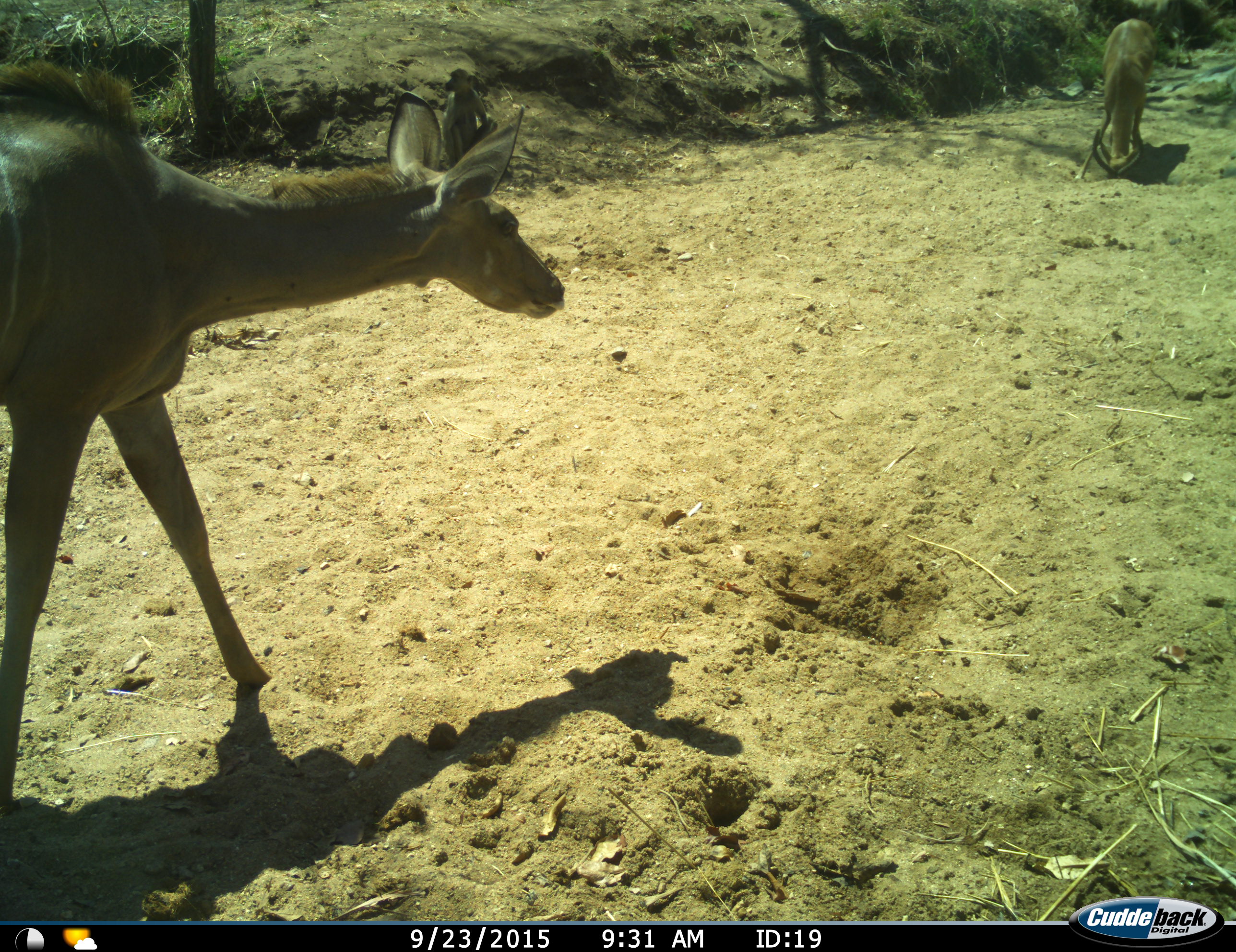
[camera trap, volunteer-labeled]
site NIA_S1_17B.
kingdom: Animalia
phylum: Chordata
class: Mammalia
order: Primates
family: Cercopithecidae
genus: Papio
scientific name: Papio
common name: baboon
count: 1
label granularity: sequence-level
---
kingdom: Animalia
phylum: Chordata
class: Mammalia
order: Artiodactyla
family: Bovidae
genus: Tragelaphus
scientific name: Tragelaphus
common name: kudu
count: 2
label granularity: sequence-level